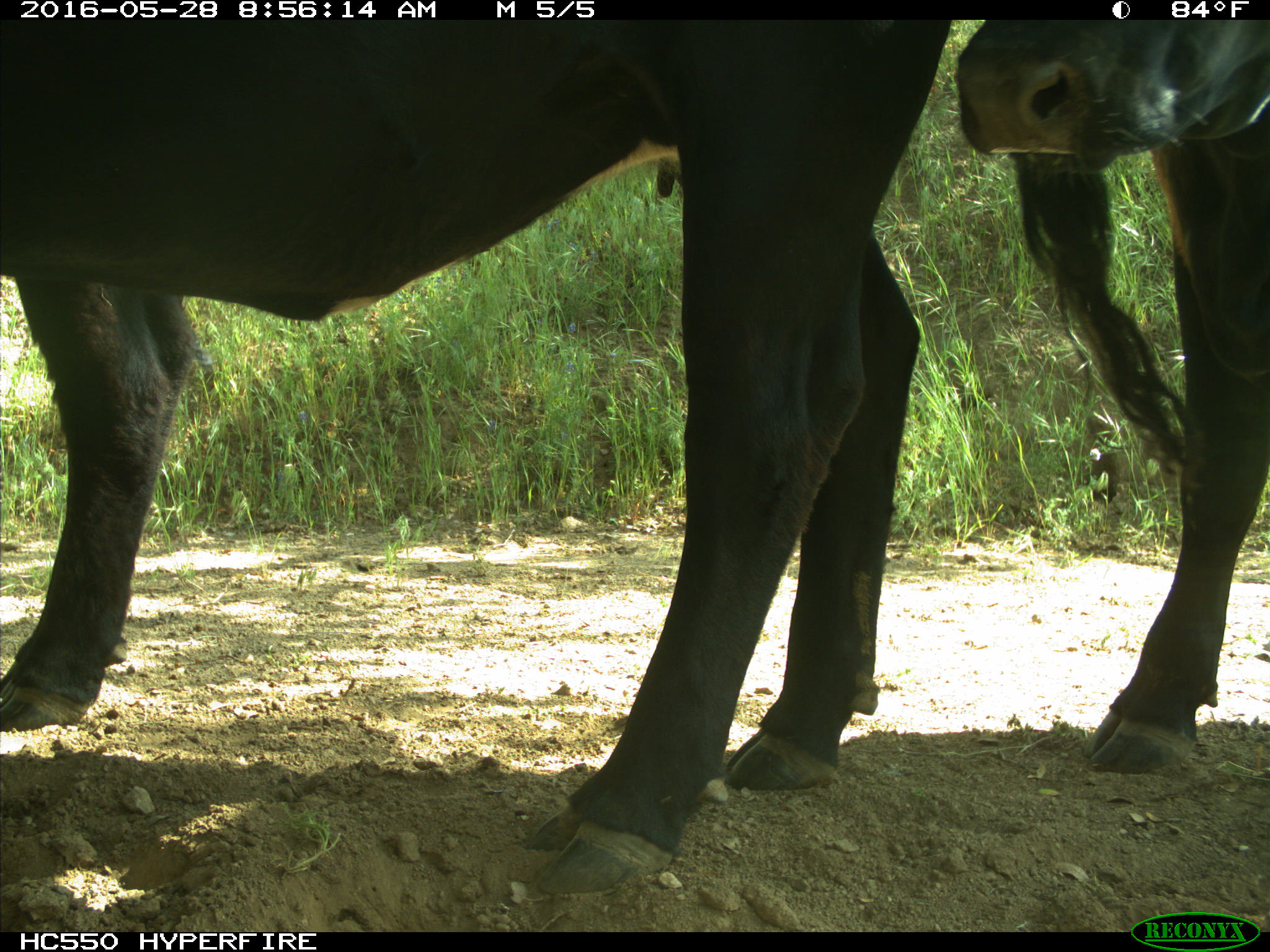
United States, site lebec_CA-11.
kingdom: Animalia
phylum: Chordata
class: Mammalia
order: Artiodactyla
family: Bovidae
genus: Bos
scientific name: Bos taurus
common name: domestic cow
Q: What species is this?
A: Bos taurus (domestic cow).